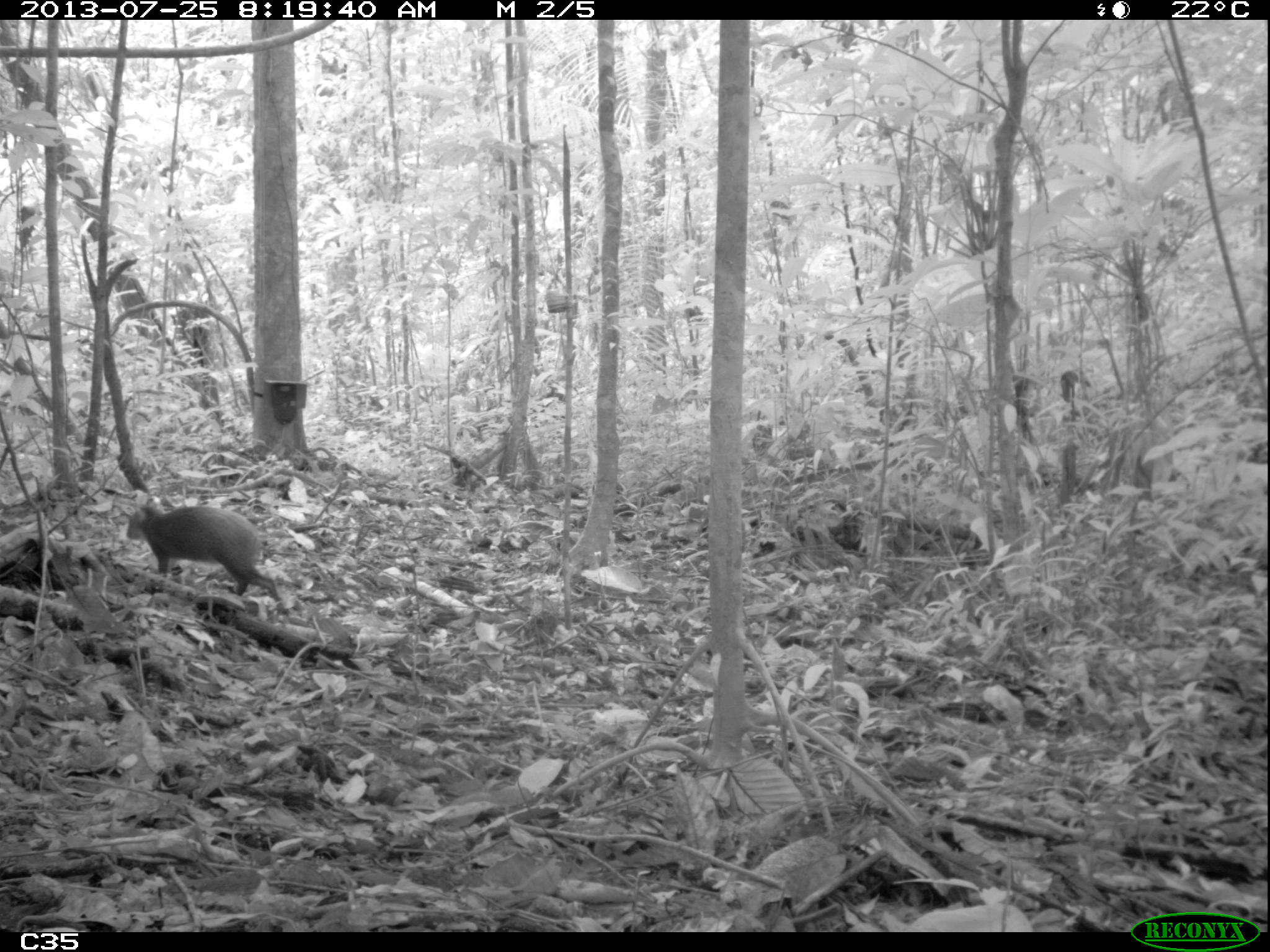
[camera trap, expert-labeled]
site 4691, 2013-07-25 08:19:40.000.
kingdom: Animalia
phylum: Chordata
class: Mammalia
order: Rodentia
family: Dasyproctidae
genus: Dasyprocta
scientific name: Dasyprocta leporina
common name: red-rumped agouti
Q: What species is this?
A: Dasyprocta leporina (red-rumped agouti).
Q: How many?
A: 1.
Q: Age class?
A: Adult.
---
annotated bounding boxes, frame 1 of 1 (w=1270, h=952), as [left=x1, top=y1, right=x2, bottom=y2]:
dasyprocta leporina: [left=126, top=496, right=290, bottom=617]